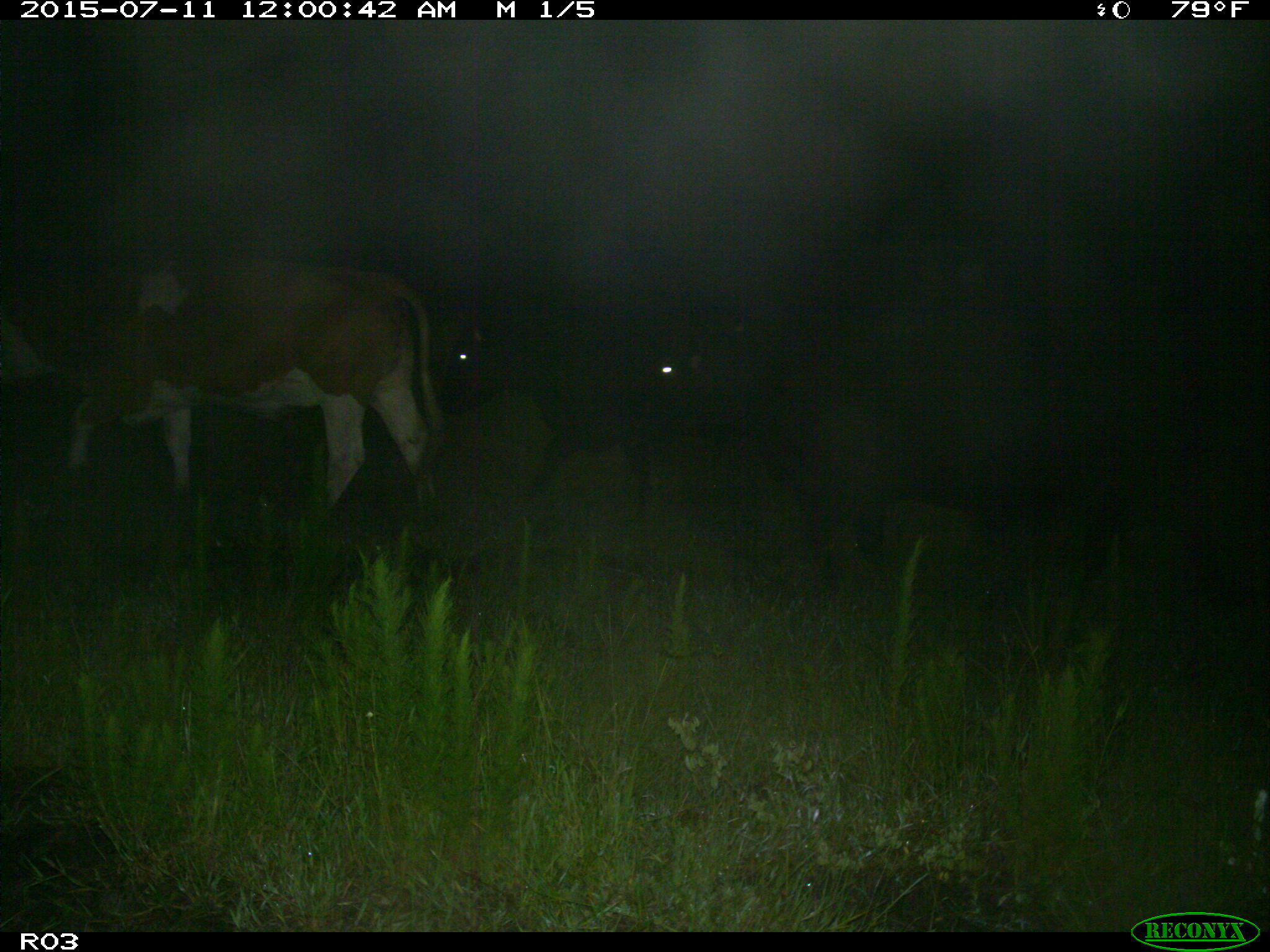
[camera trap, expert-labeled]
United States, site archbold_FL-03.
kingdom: Animalia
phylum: Chordata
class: Mammalia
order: Artiodactyla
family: Bovidae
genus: Bos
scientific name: Bos taurus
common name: domestic cow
Bos taurus (domestic cow).